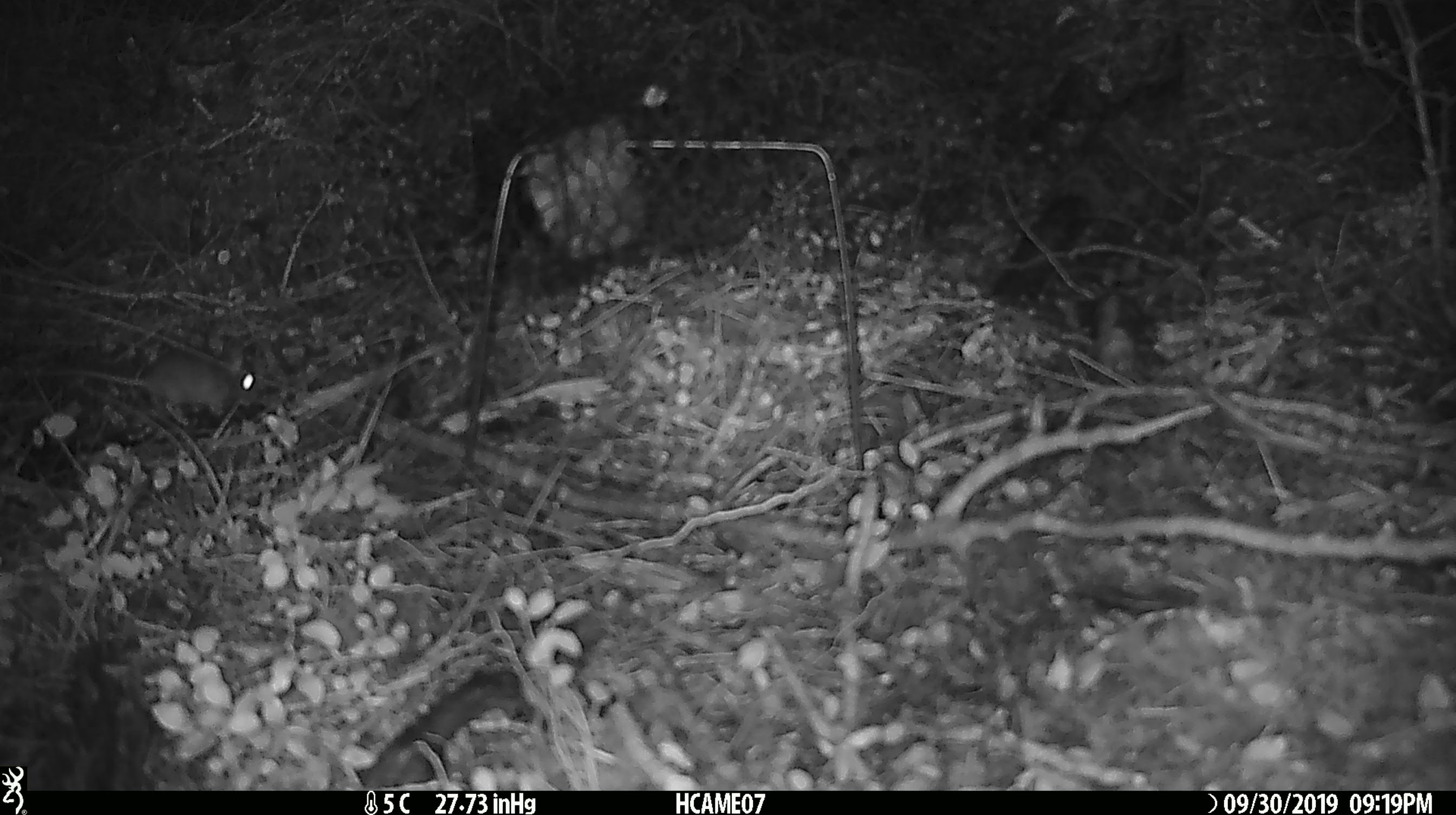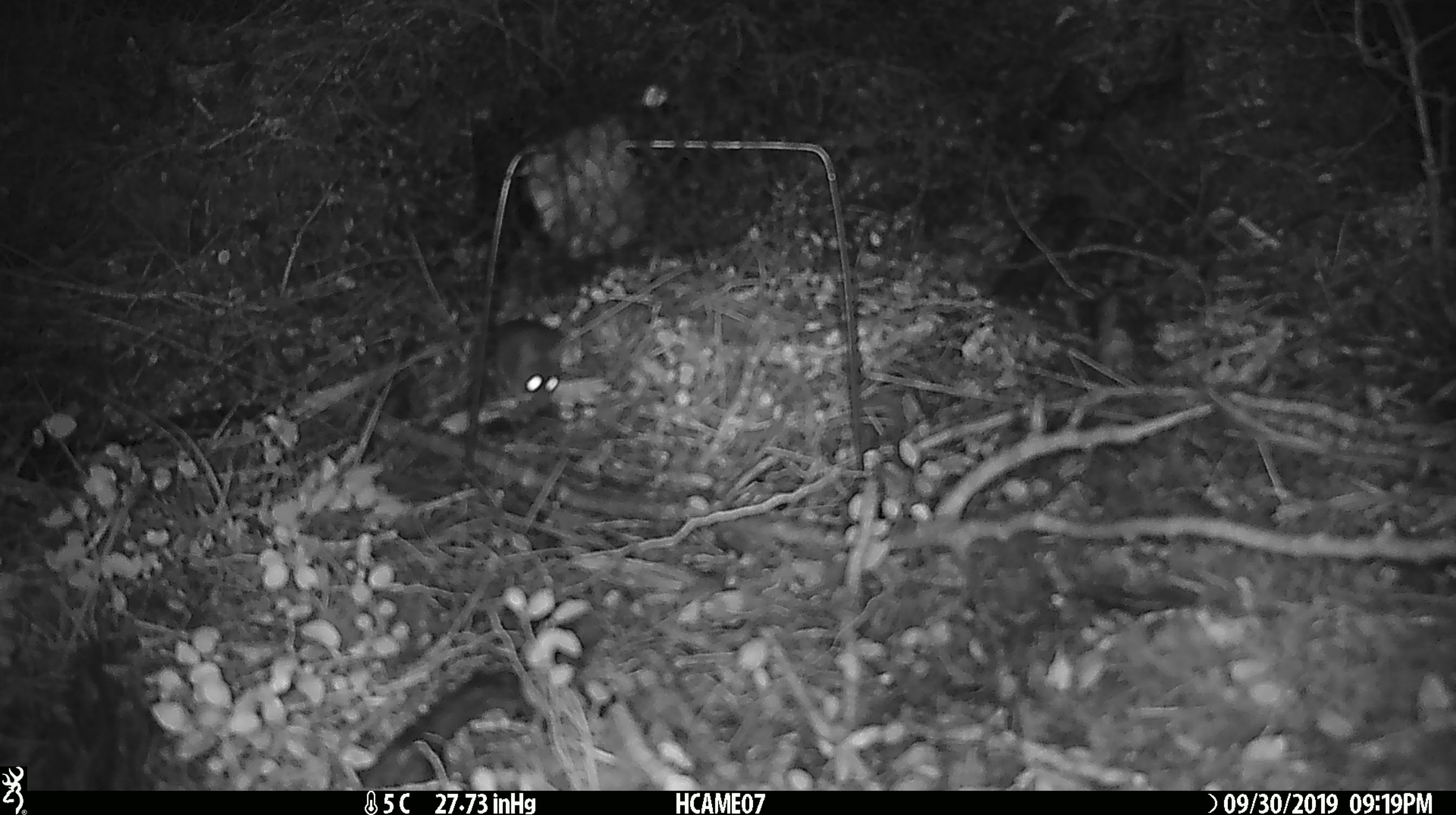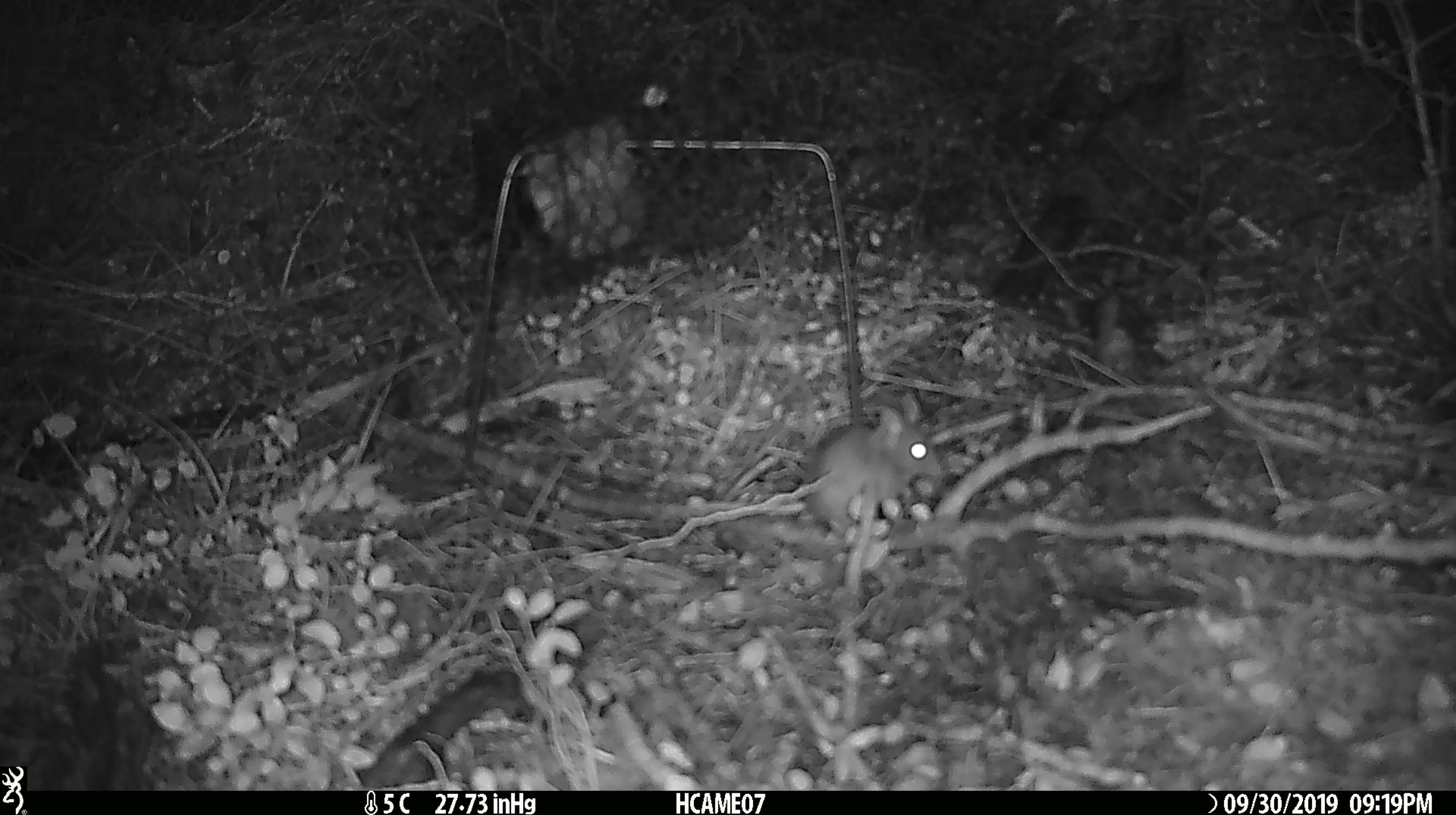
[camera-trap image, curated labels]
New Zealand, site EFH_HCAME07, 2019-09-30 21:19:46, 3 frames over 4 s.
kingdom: Animalia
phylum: Chordata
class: Mammalia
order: Rodentia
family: Muridae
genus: Mus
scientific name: Mus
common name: mouse